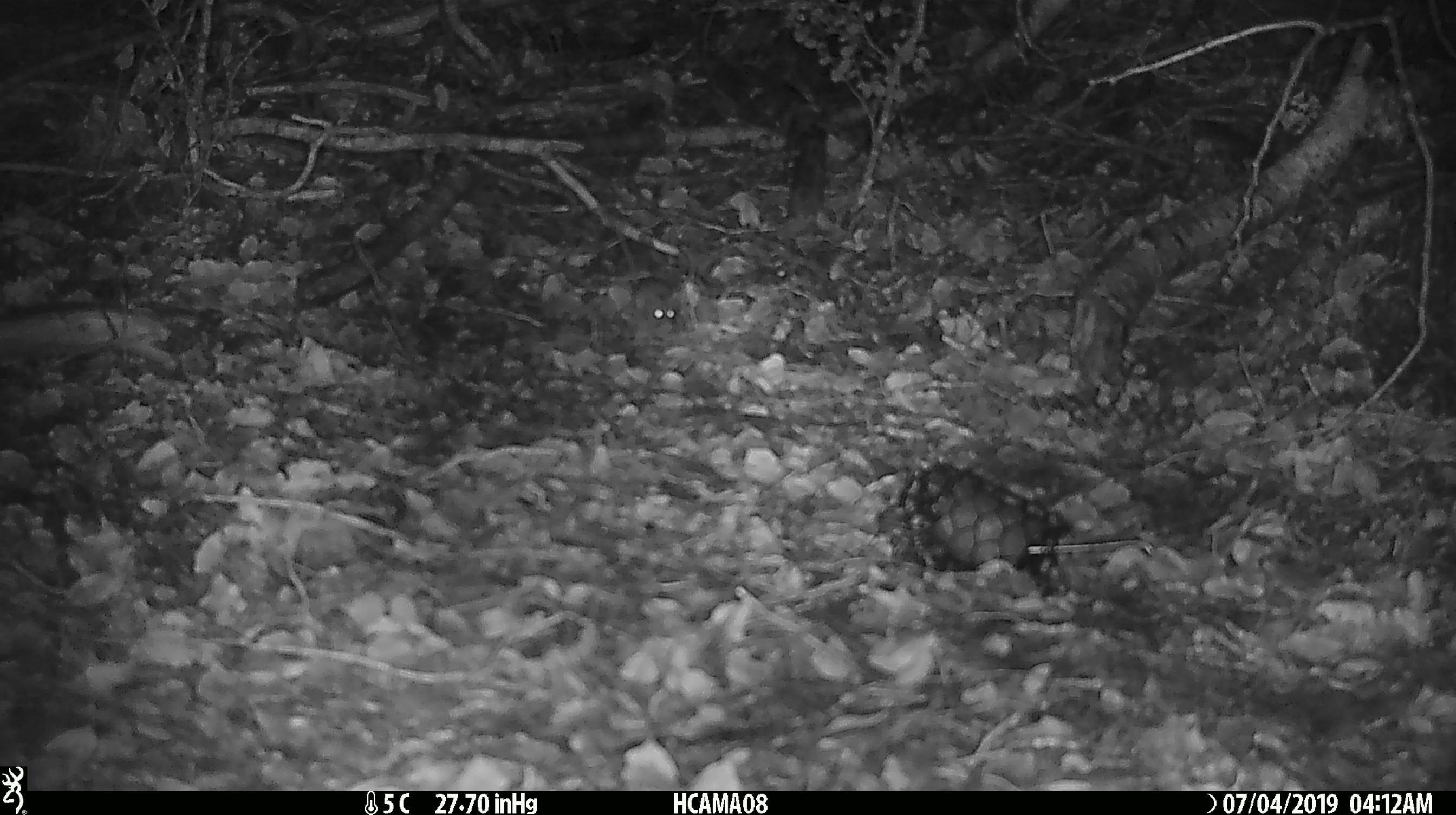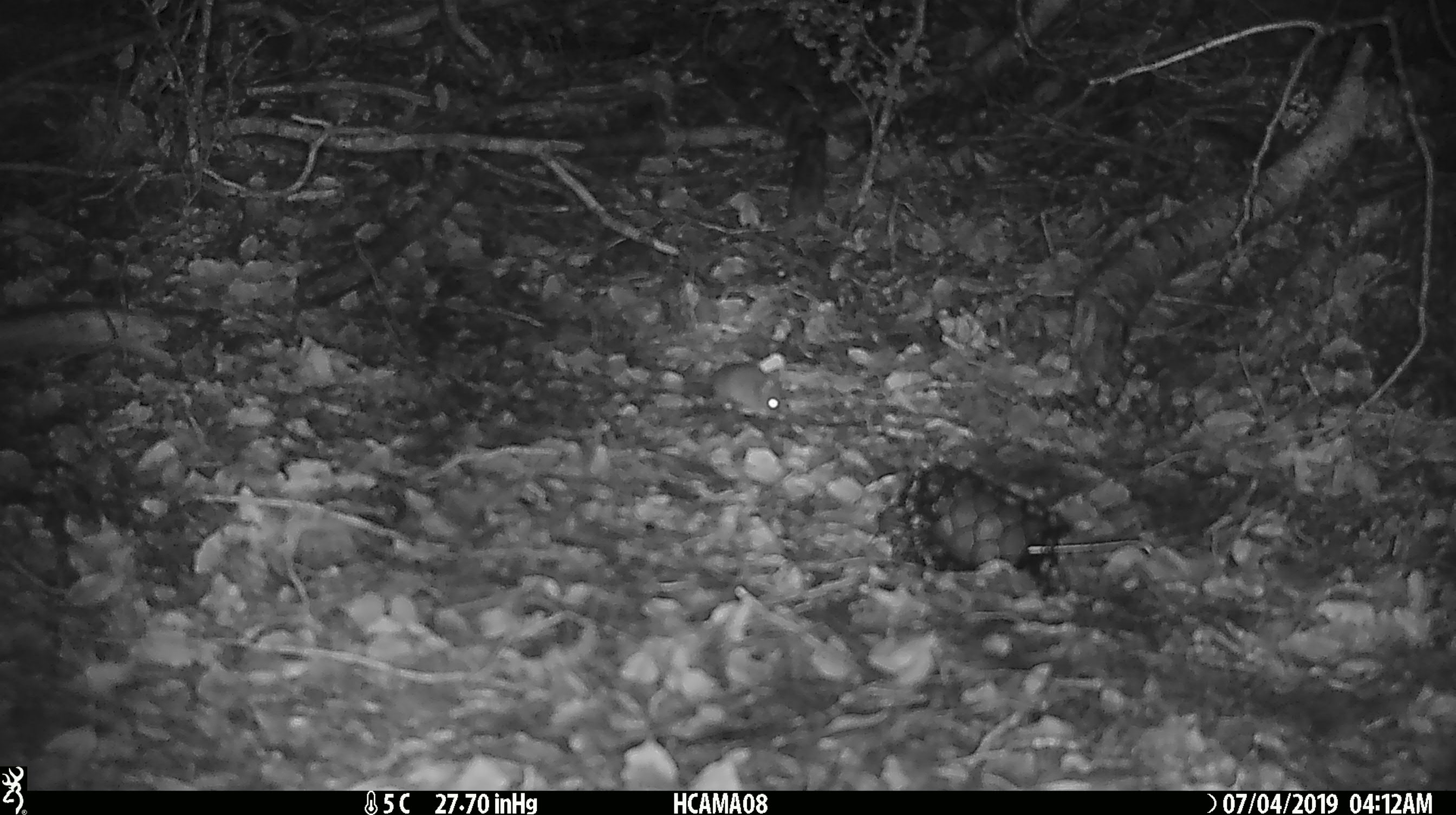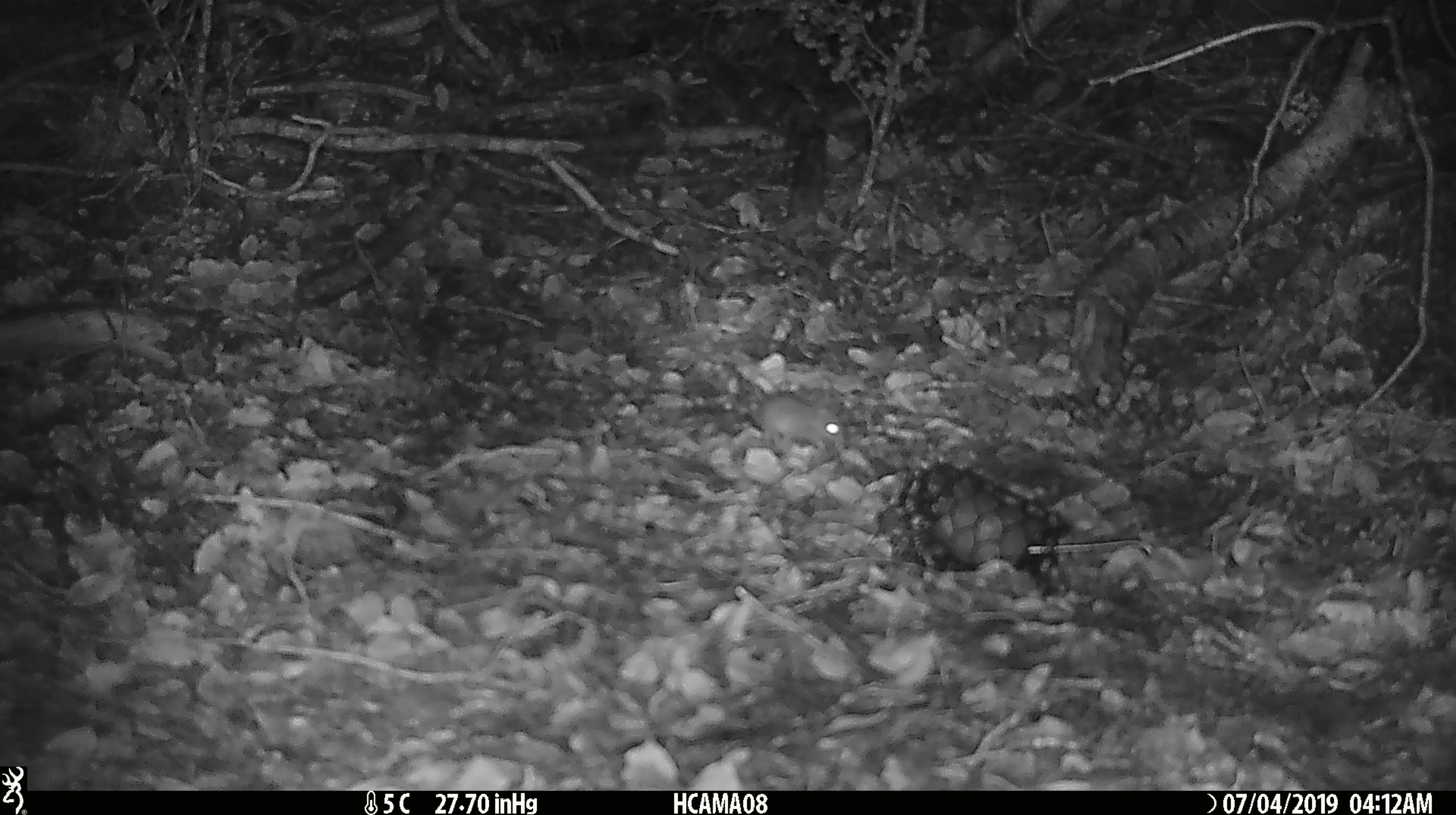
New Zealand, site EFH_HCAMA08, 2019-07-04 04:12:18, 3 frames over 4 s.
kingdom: Animalia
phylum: Chordata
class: Mammalia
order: Rodentia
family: Muridae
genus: Mus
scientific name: Mus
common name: mouse